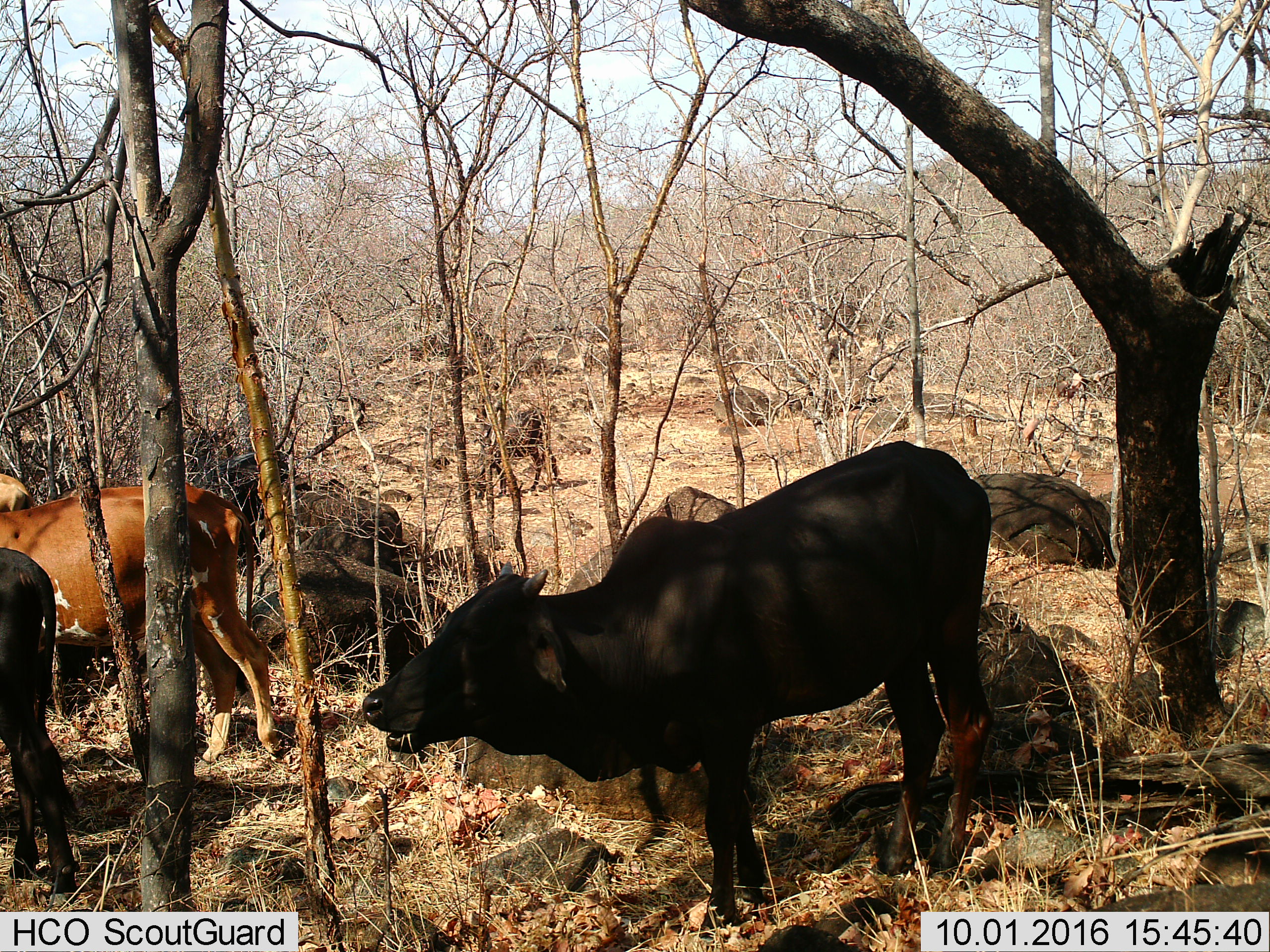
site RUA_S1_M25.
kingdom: Animalia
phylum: Chordata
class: Mammalia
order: Artiodactyla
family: Bovidae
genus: Bos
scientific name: Bos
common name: cattle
Cattle (Bos), count 5. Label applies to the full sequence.